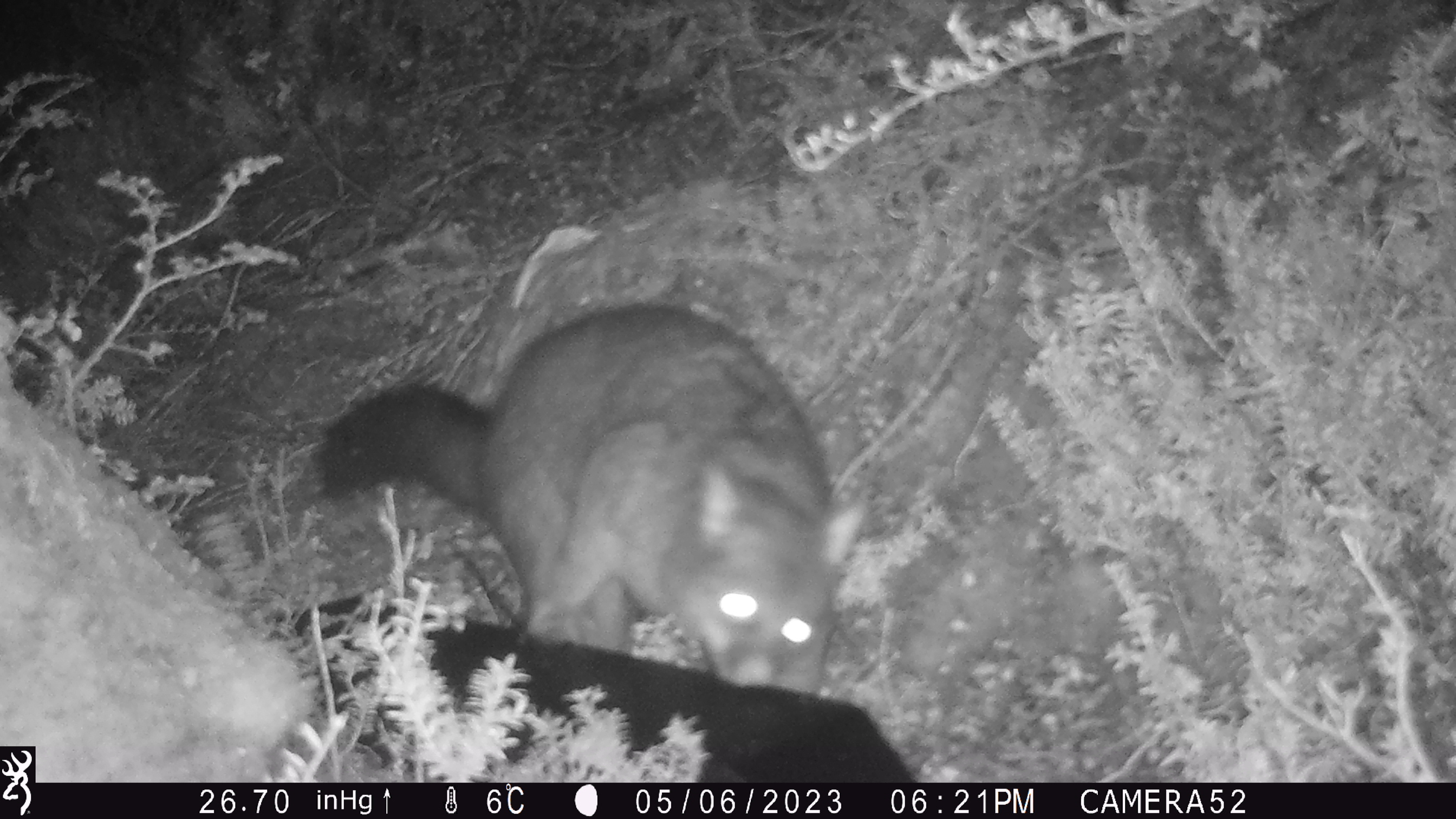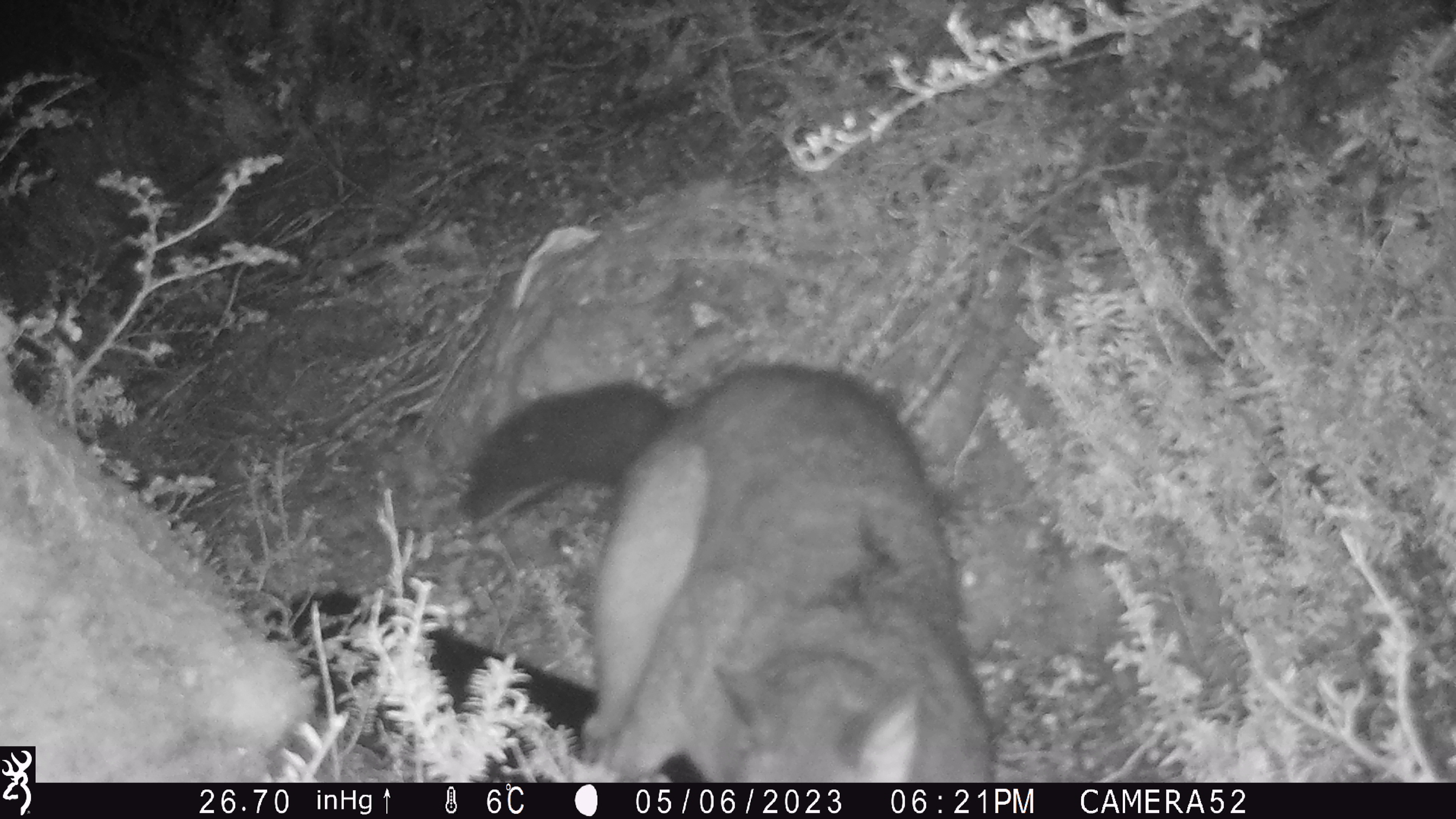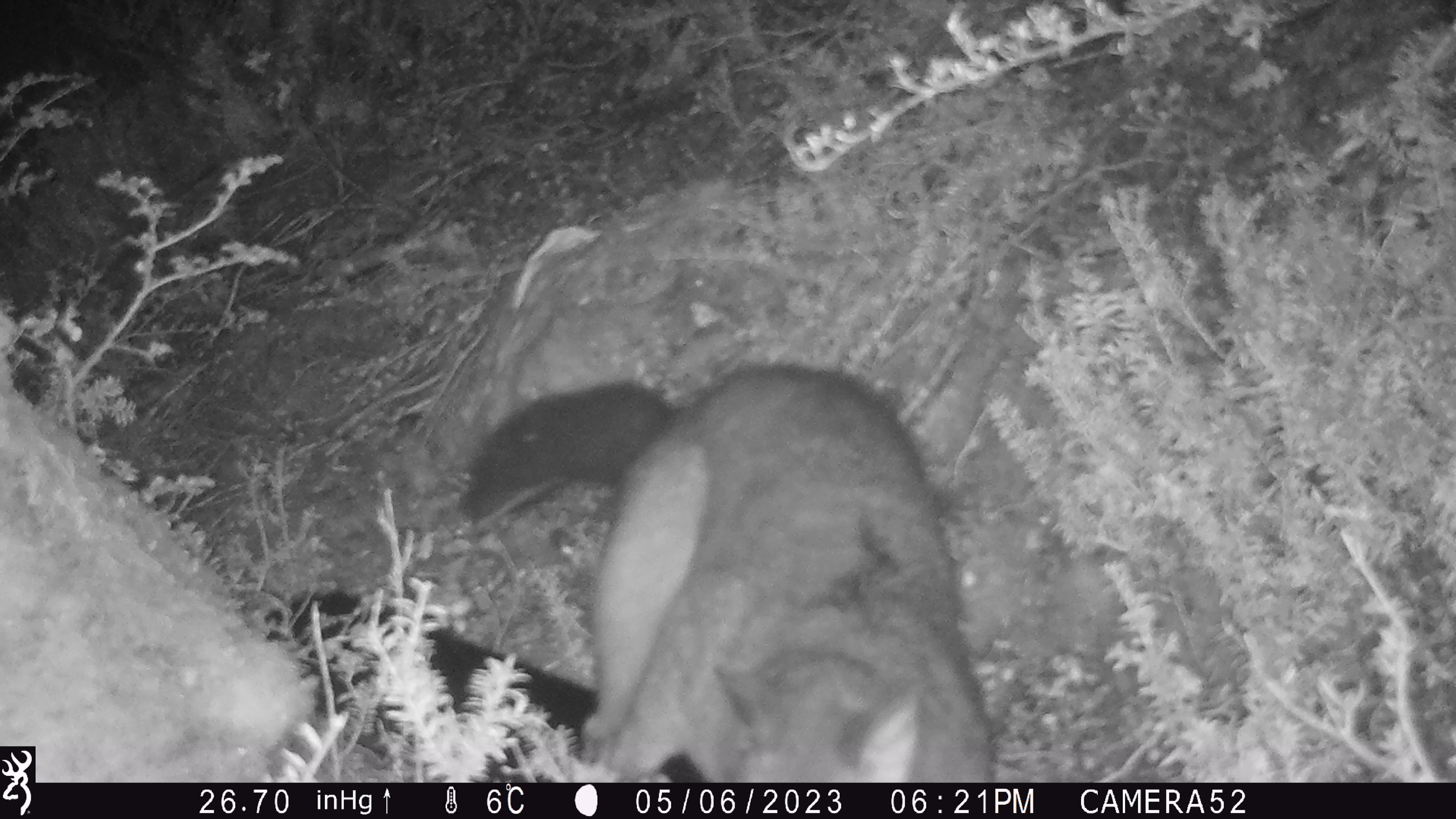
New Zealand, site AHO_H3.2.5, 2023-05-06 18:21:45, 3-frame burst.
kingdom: Animalia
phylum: Chordata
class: Mammalia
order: Carnivora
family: Mustelidae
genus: Mustela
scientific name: Mustela erminea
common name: stoat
Stoat (Mustela erminea).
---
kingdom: Animalia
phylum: Chordata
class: Mammalia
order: Diprotodontia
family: Phalangeridae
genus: Trichosurus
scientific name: Trichosurus vulpecula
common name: common brushtail possum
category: possum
Possum (common brushtail possum) (Trichosurus vulpecula).